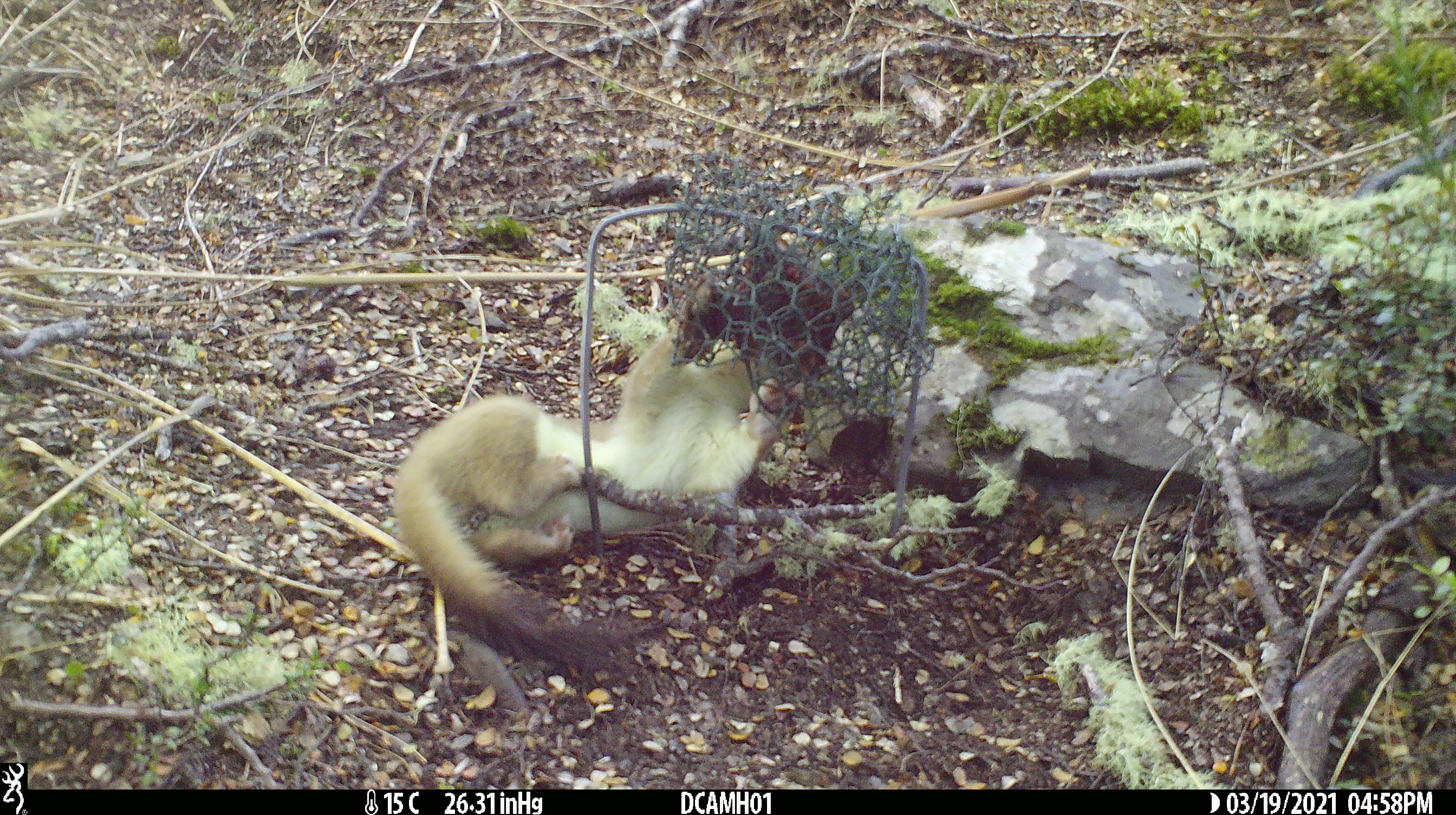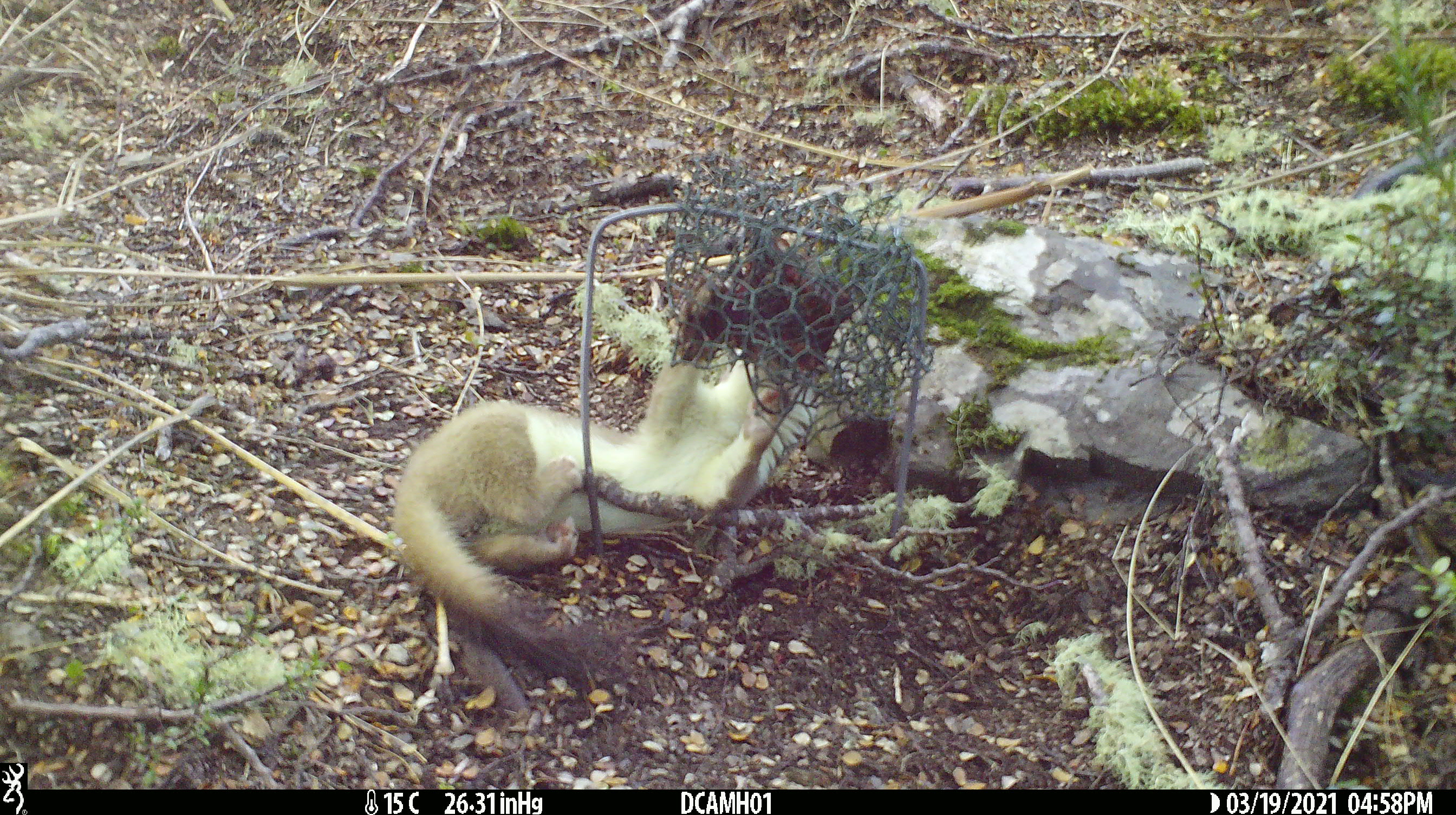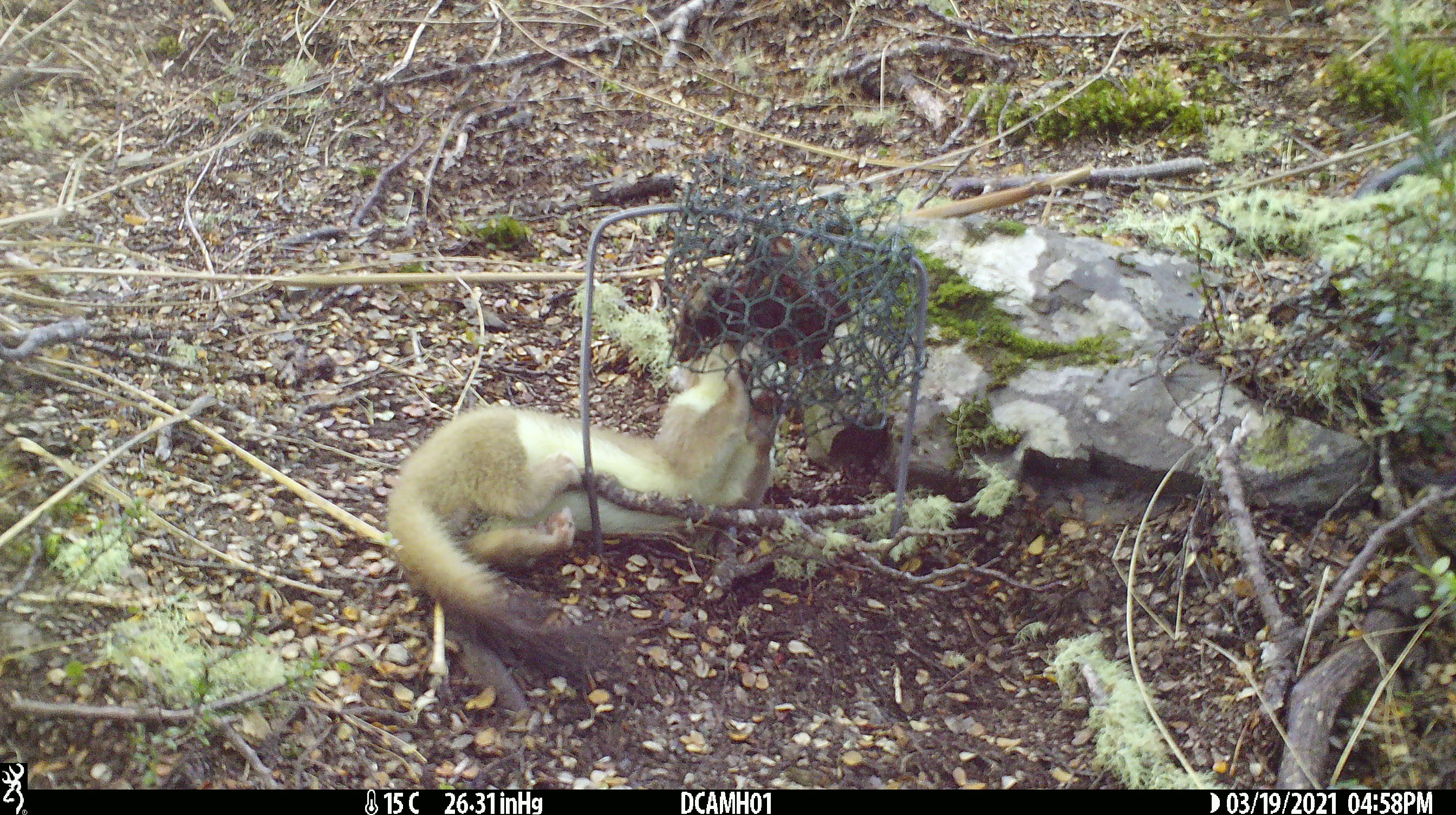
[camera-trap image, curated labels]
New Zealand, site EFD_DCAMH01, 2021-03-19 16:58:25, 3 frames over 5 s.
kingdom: Animalia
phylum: Chordata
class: Mammalia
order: Carnivora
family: Mustelidae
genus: Mustela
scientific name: Mustela erminea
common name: stoat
Stoat (Mustela erminea).